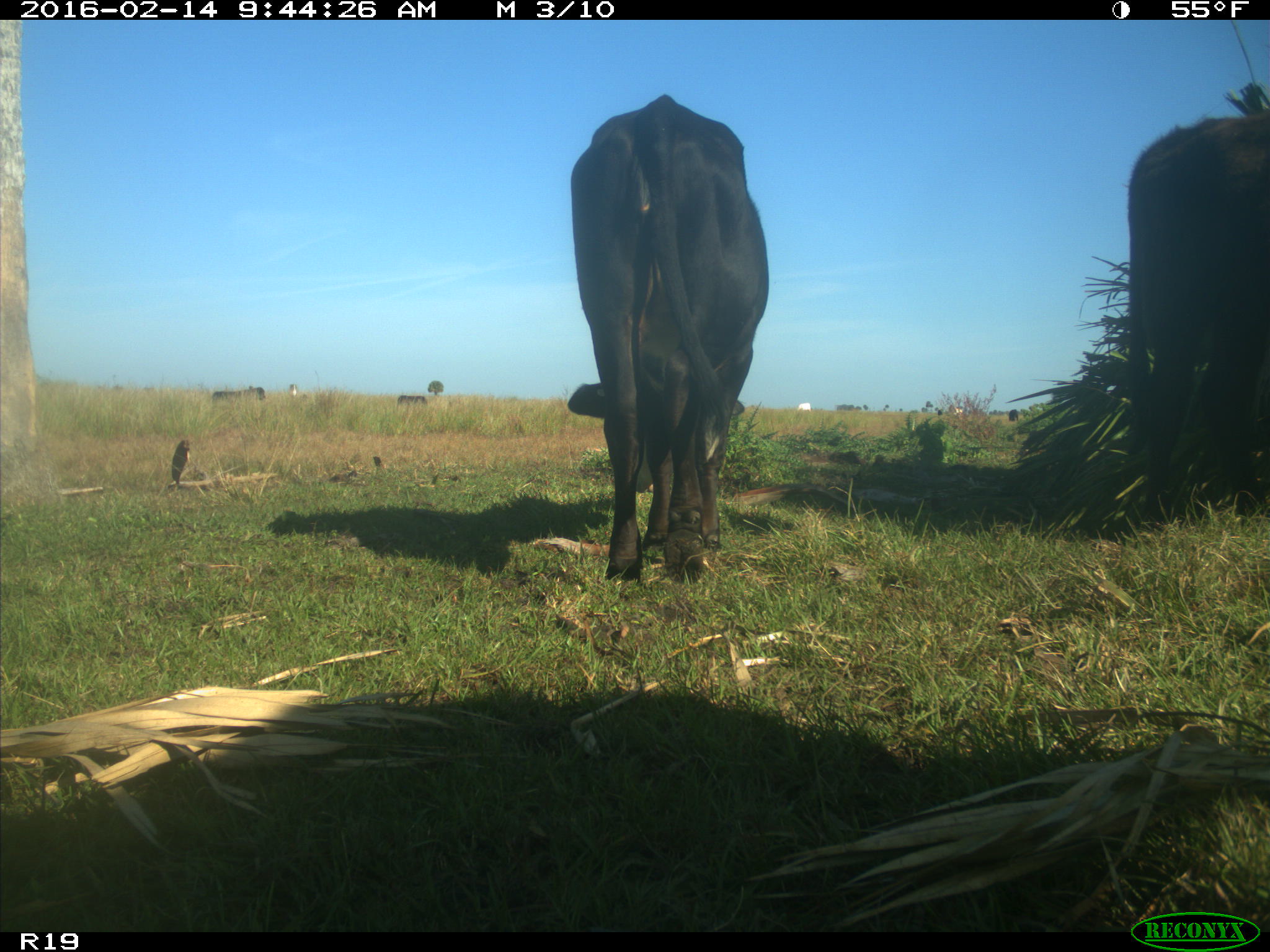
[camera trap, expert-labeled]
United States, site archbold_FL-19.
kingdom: Animalia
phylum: Chordata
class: Mammalia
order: Artiodactyla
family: Bovidae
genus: Bos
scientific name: Bos taurus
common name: domestic cow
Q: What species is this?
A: Bos taurus (domestic cow).